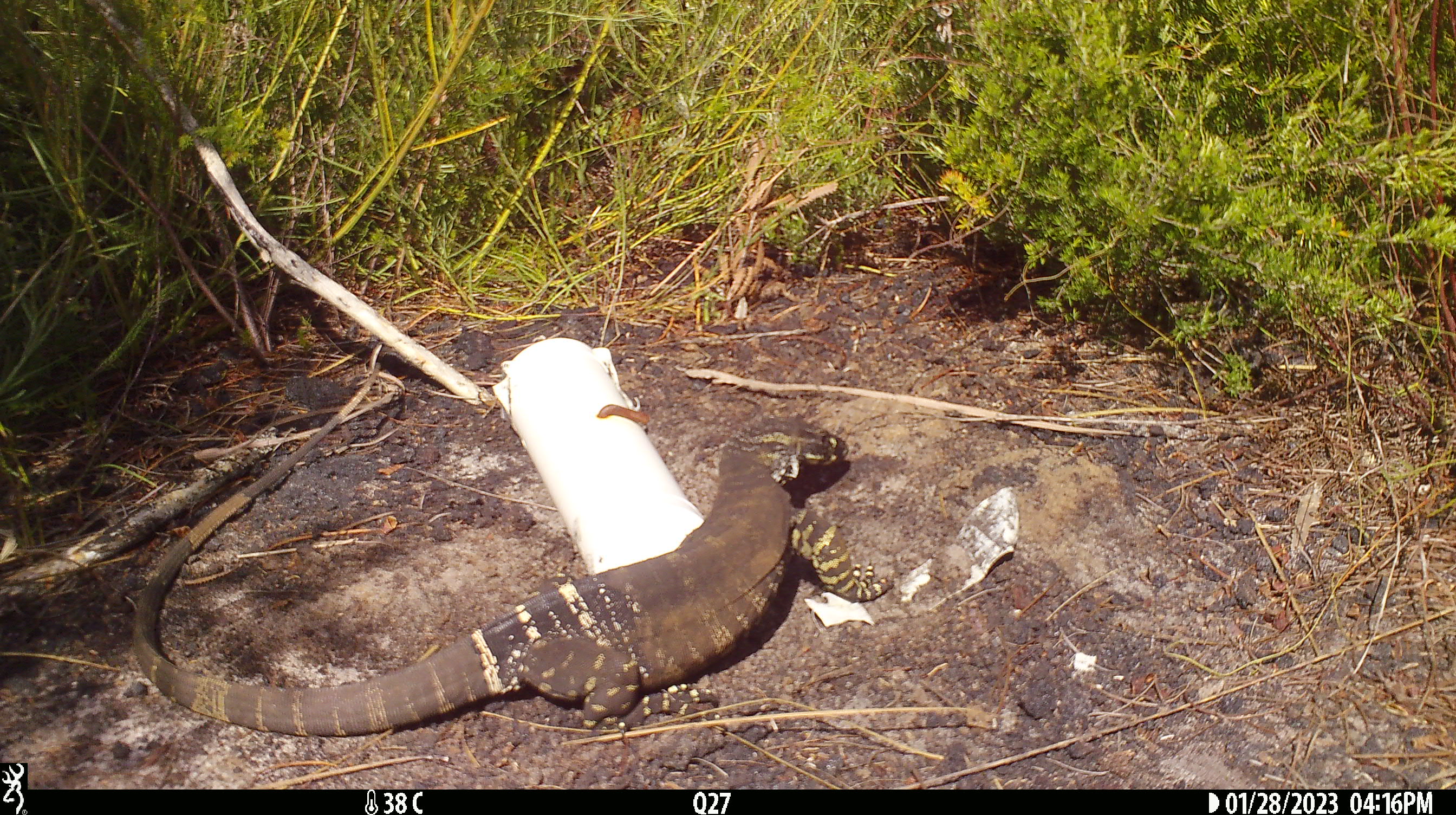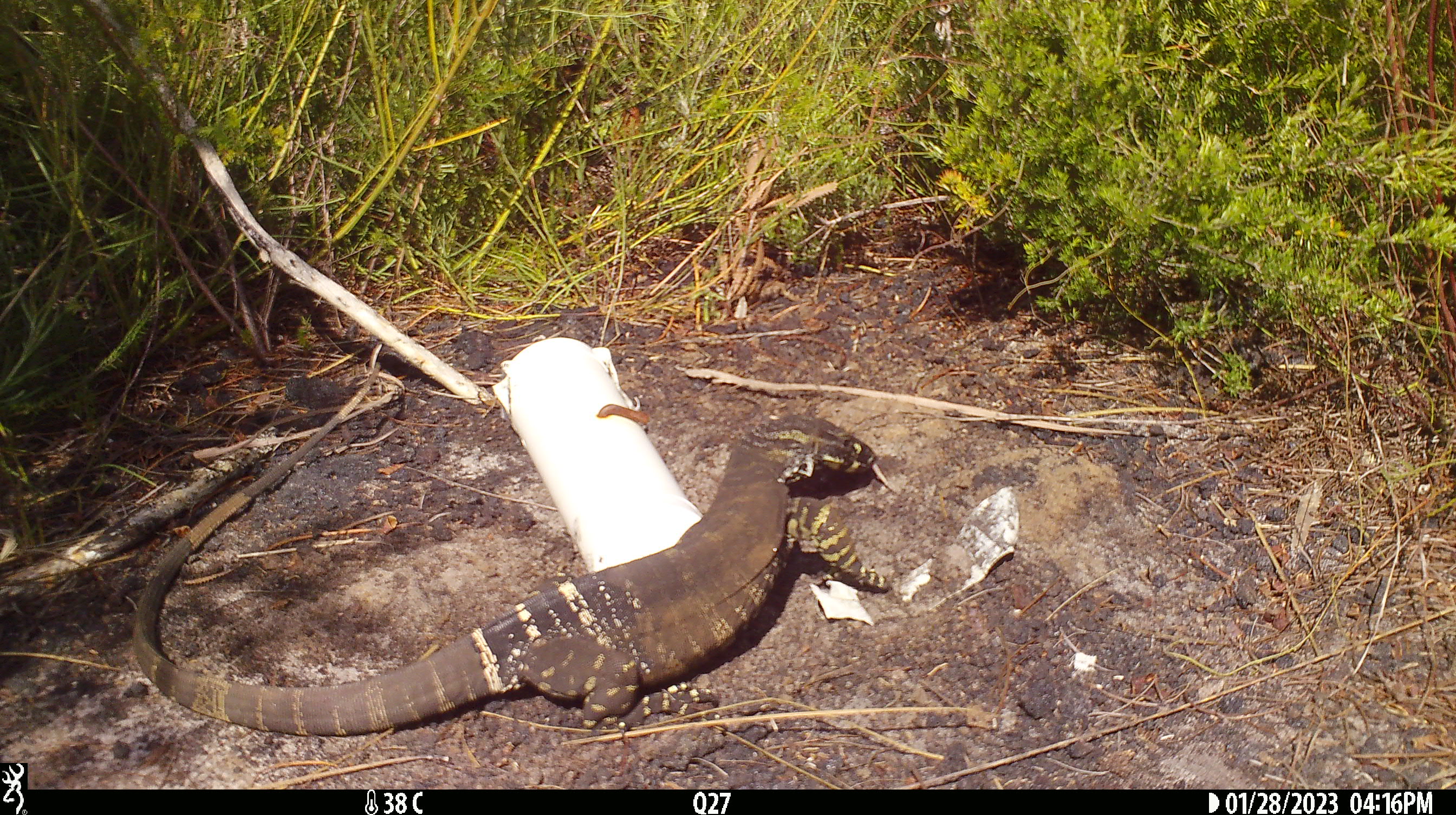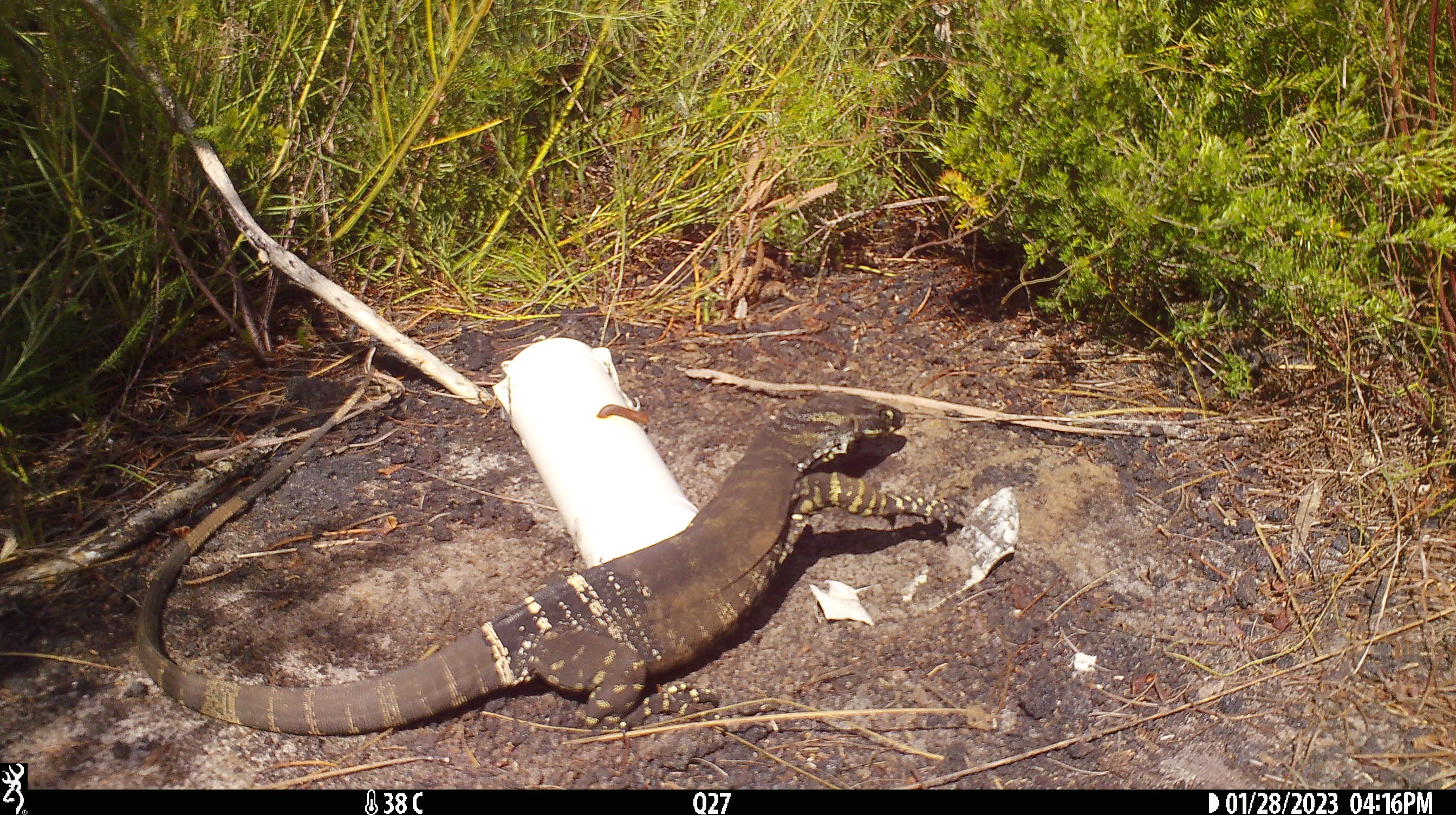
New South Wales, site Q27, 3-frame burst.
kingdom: Animalia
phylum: Chordata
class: Reptilia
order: Squamata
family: Varanidae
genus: Varanus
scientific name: Varanus varius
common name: lace monitor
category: goanna